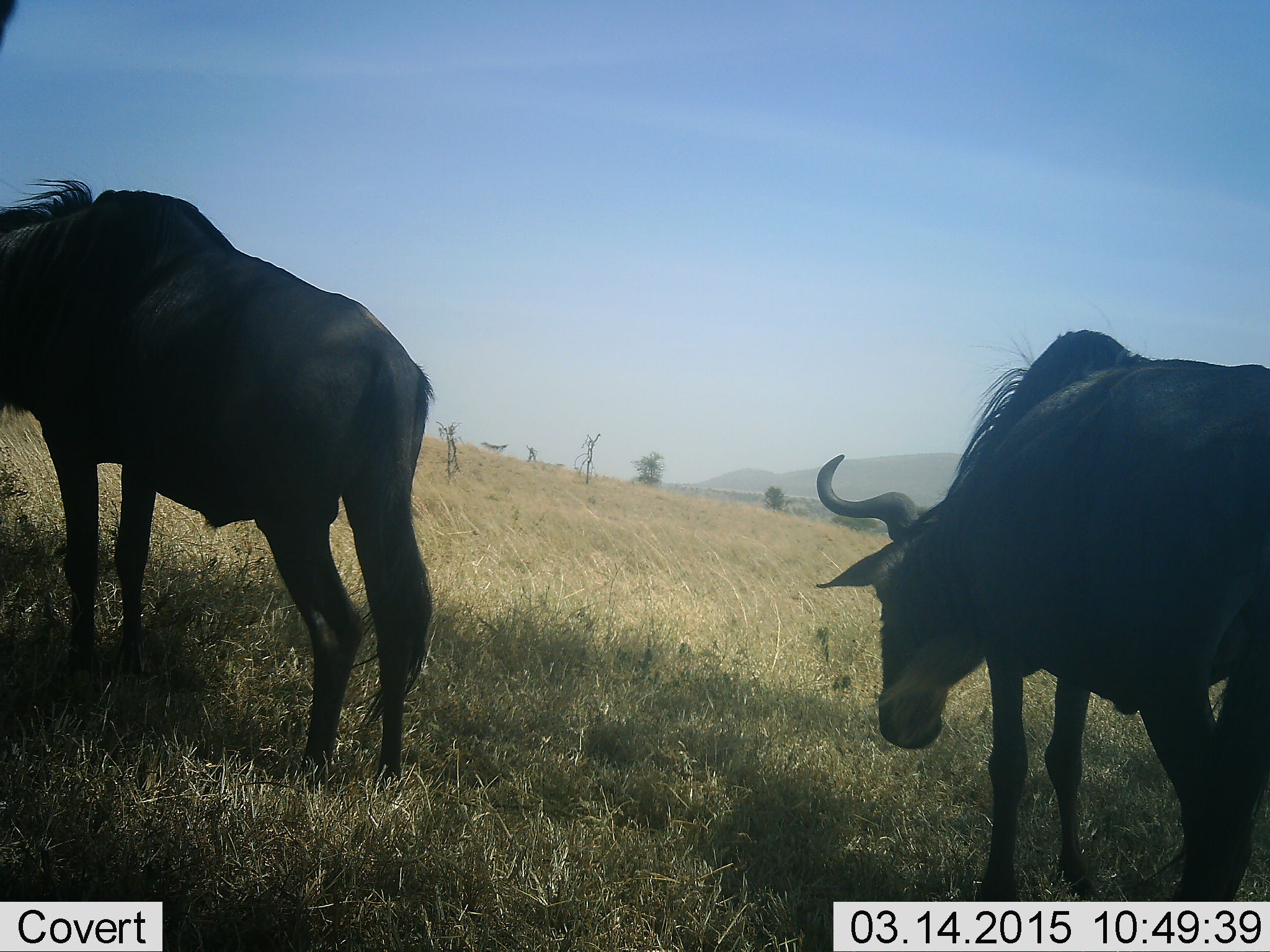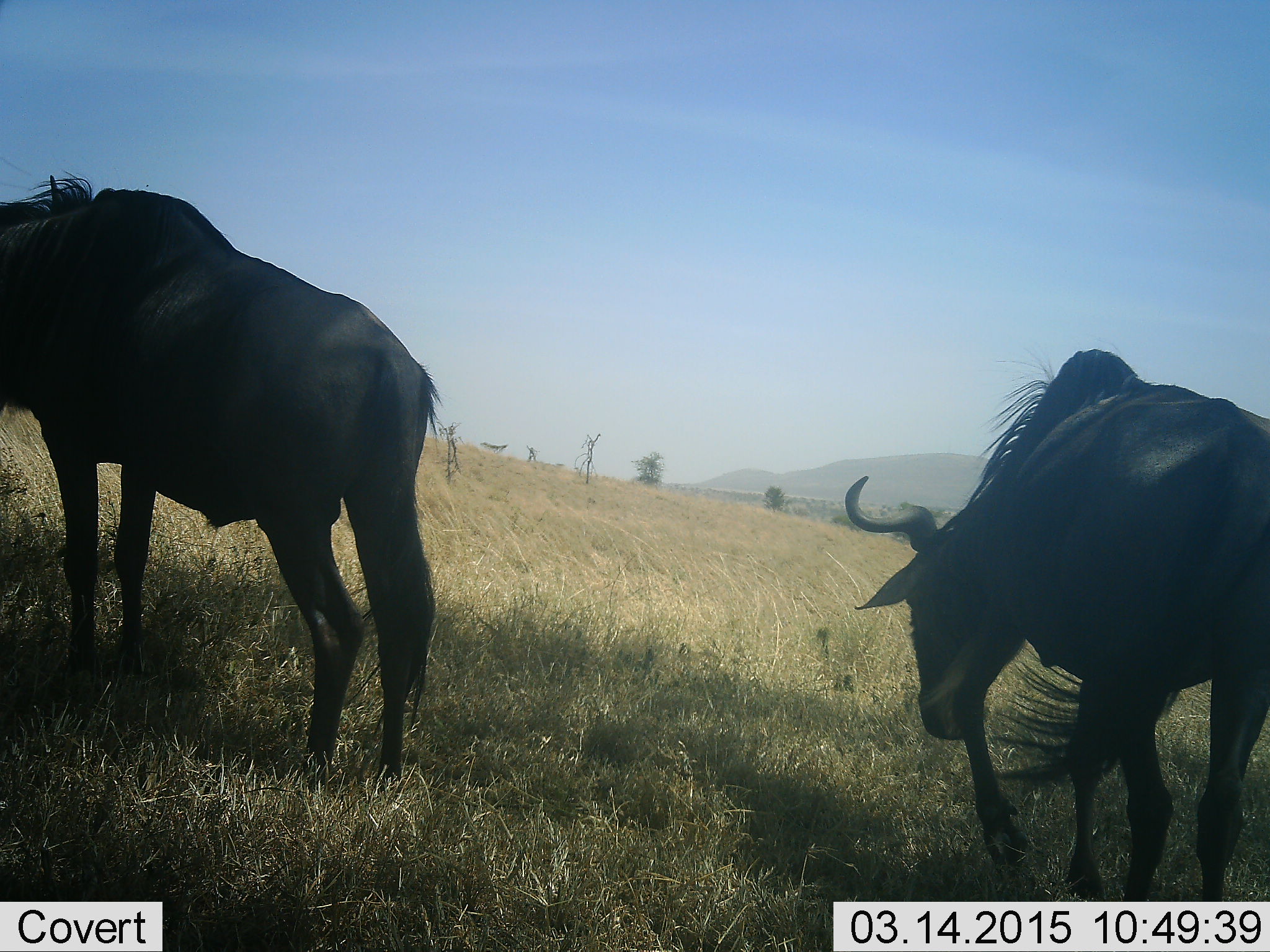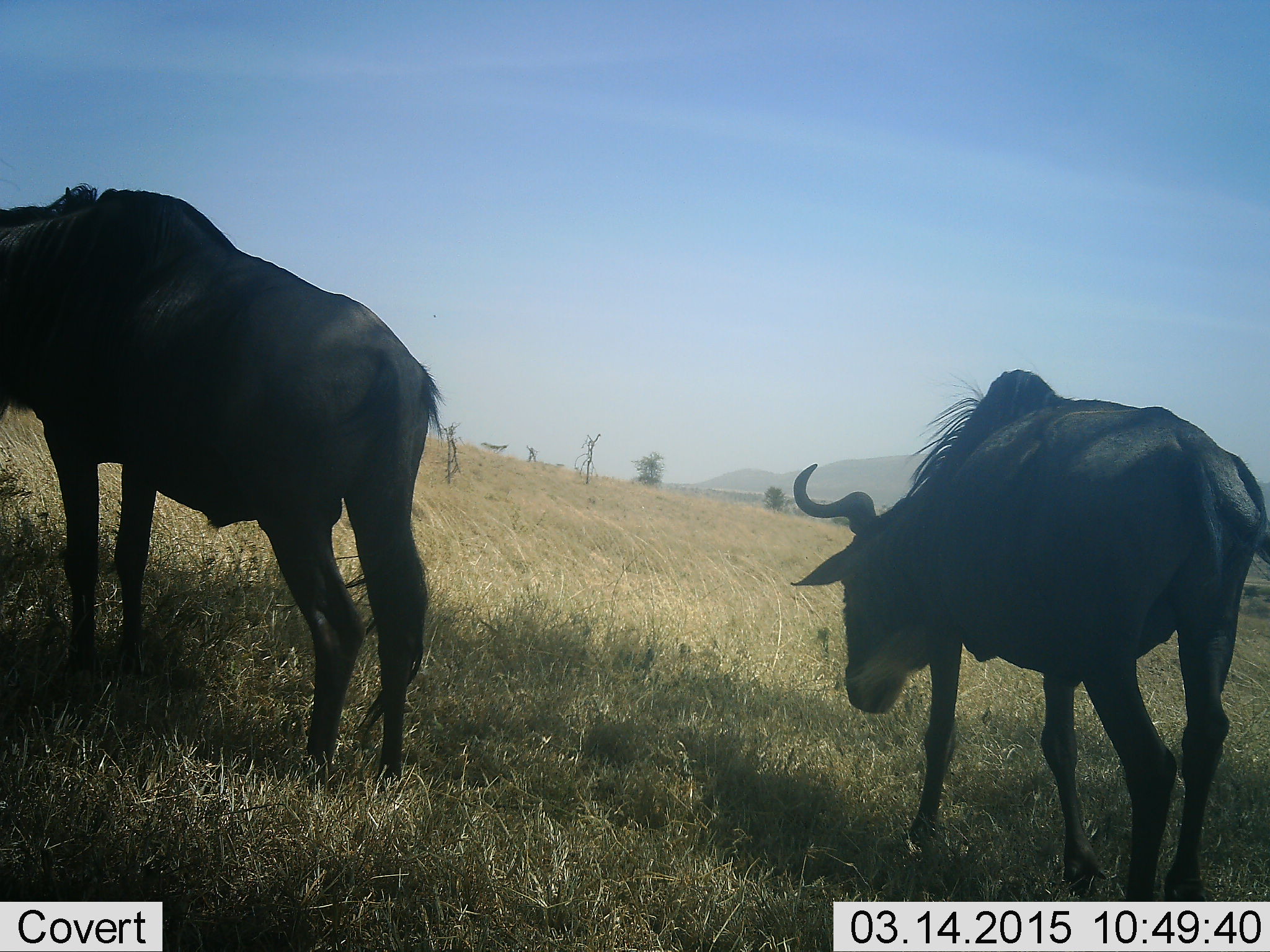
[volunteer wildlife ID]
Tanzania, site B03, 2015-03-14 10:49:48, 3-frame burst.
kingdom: Animalia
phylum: Chordata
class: Mammalia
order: Artiodactyla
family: Bovidae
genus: Connochaetes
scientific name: Connochaetes taurinus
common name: blue wildebeest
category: wildebeest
Wildebeest (blue wildebeest) (Connochaetes taurinus), count 2. Behavior (volunteer vote fractions): standing 40%, resting 0%, moving 70%, interacting 0%. Young present (vote fraction): 0%. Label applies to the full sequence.